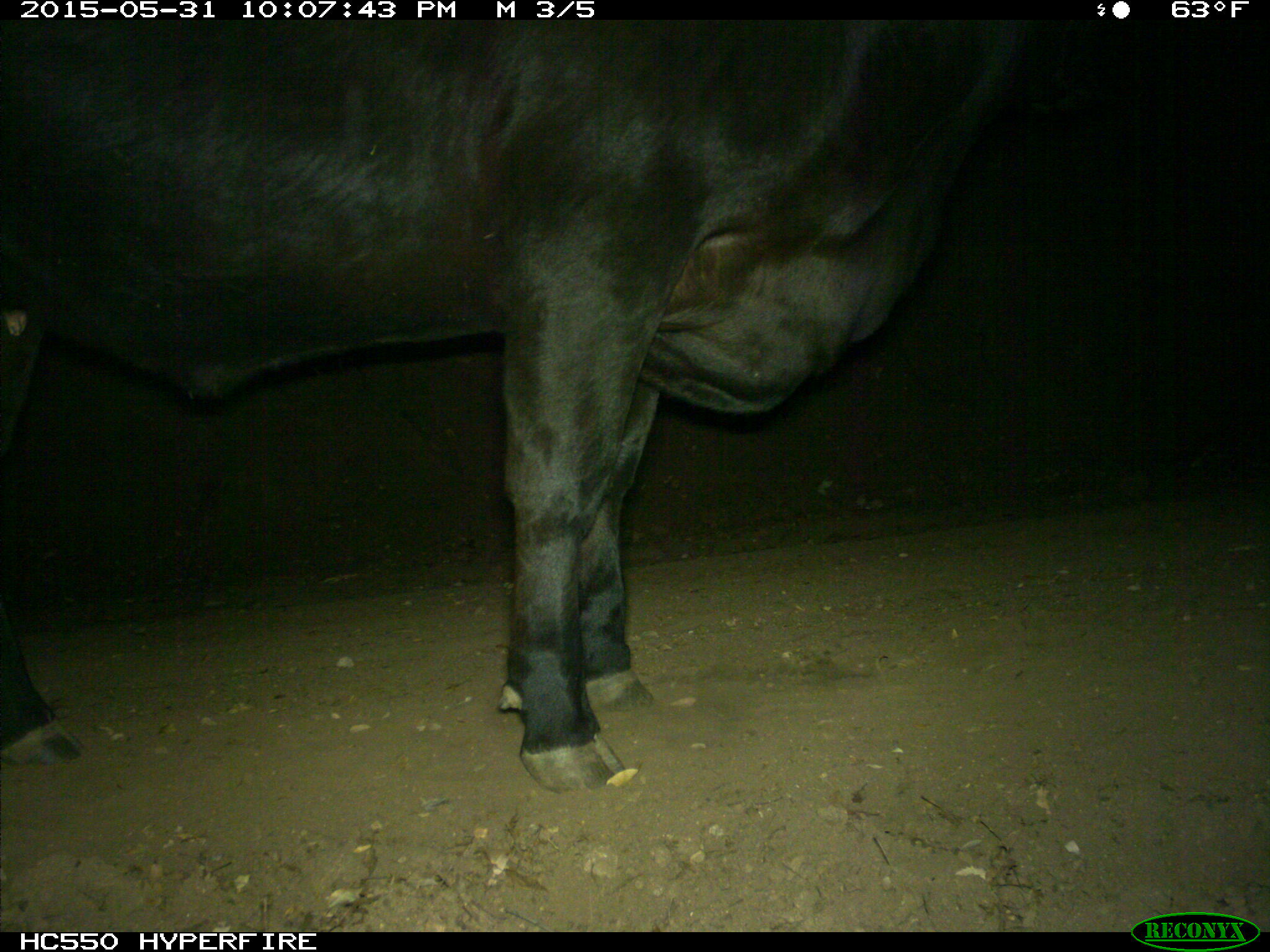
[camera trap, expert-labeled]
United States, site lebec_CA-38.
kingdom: Animalia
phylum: Chordata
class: Mammalia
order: Artiodactyla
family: Bovidae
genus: Bos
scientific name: Bos taurus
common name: domestic cow